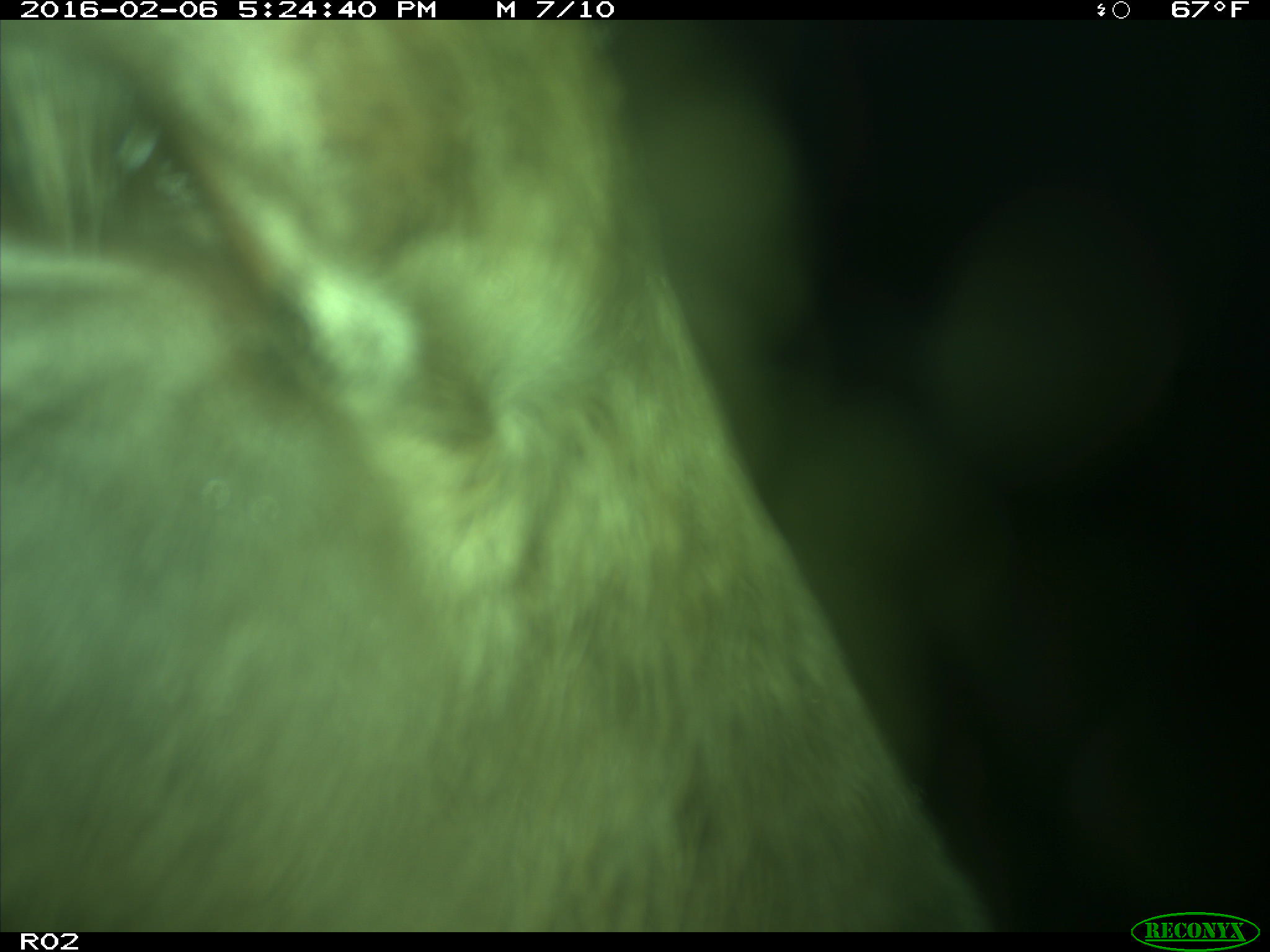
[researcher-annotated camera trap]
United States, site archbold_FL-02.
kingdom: Animalia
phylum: Chordata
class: Mammalia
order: Artiodactyla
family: Bovidae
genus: Bos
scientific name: Bos taurus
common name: domestic cow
Bos taurus (domestic cow).